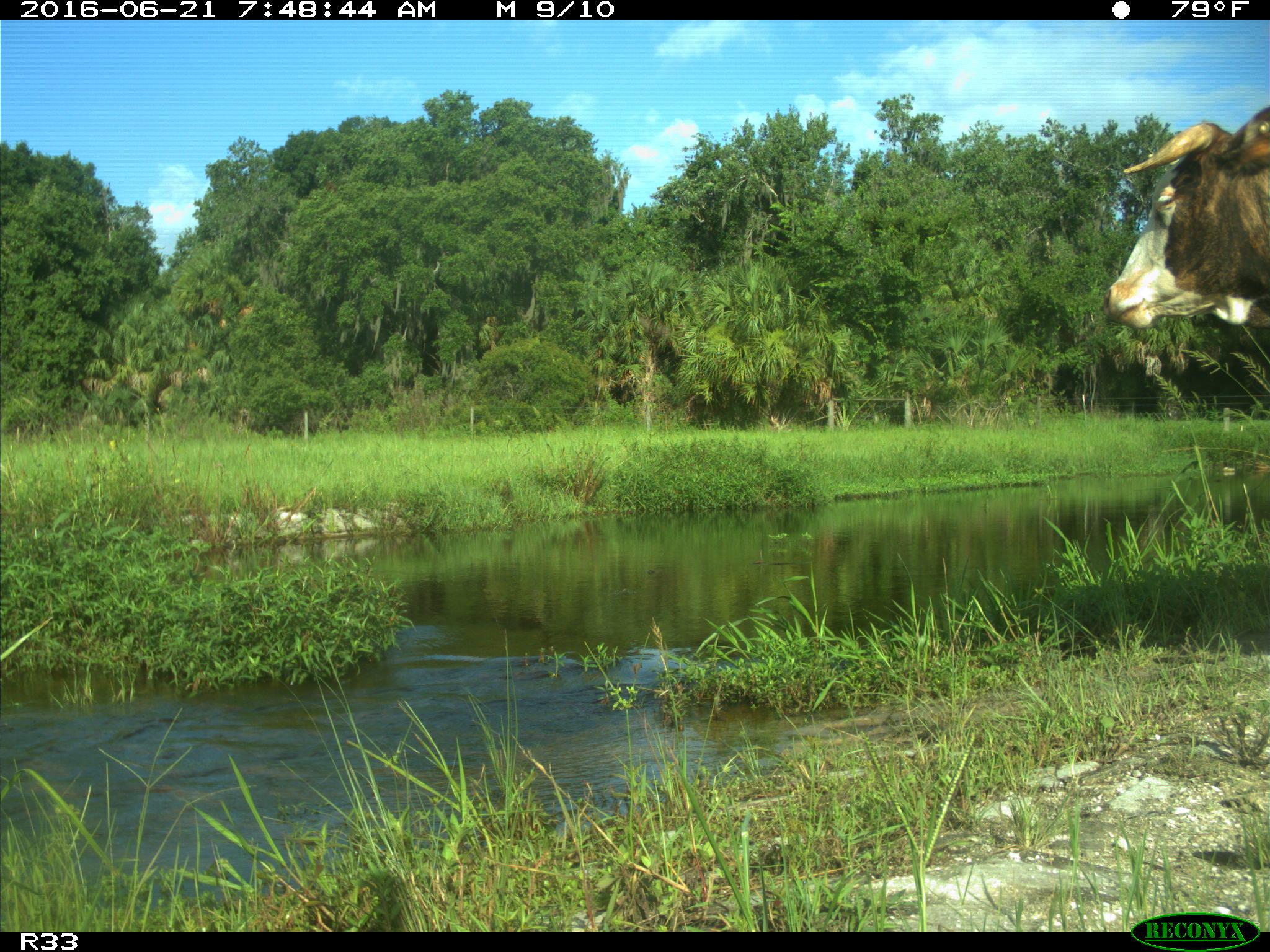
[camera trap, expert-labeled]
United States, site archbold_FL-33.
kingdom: Animalia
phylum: Chordata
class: Mammalia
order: Artiodactyla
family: Bovidae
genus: Bos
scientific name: Bos taurus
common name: domestic cow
Bos taurus (domestic cow).